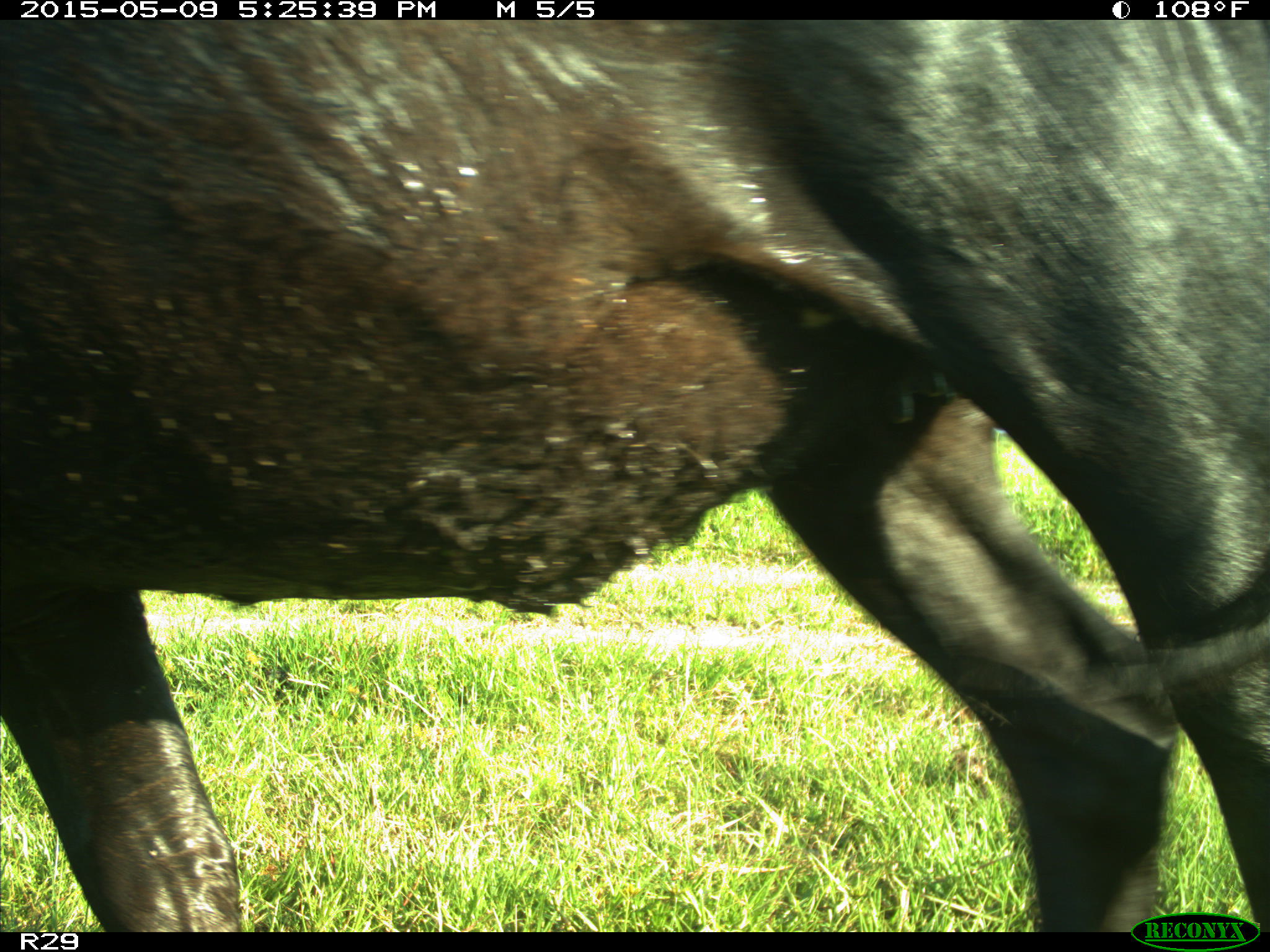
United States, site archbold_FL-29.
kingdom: Animalia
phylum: Chordata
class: Mammalia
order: Artiodactyla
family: Bovidae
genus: Bos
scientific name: Bos taurus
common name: domestic cow